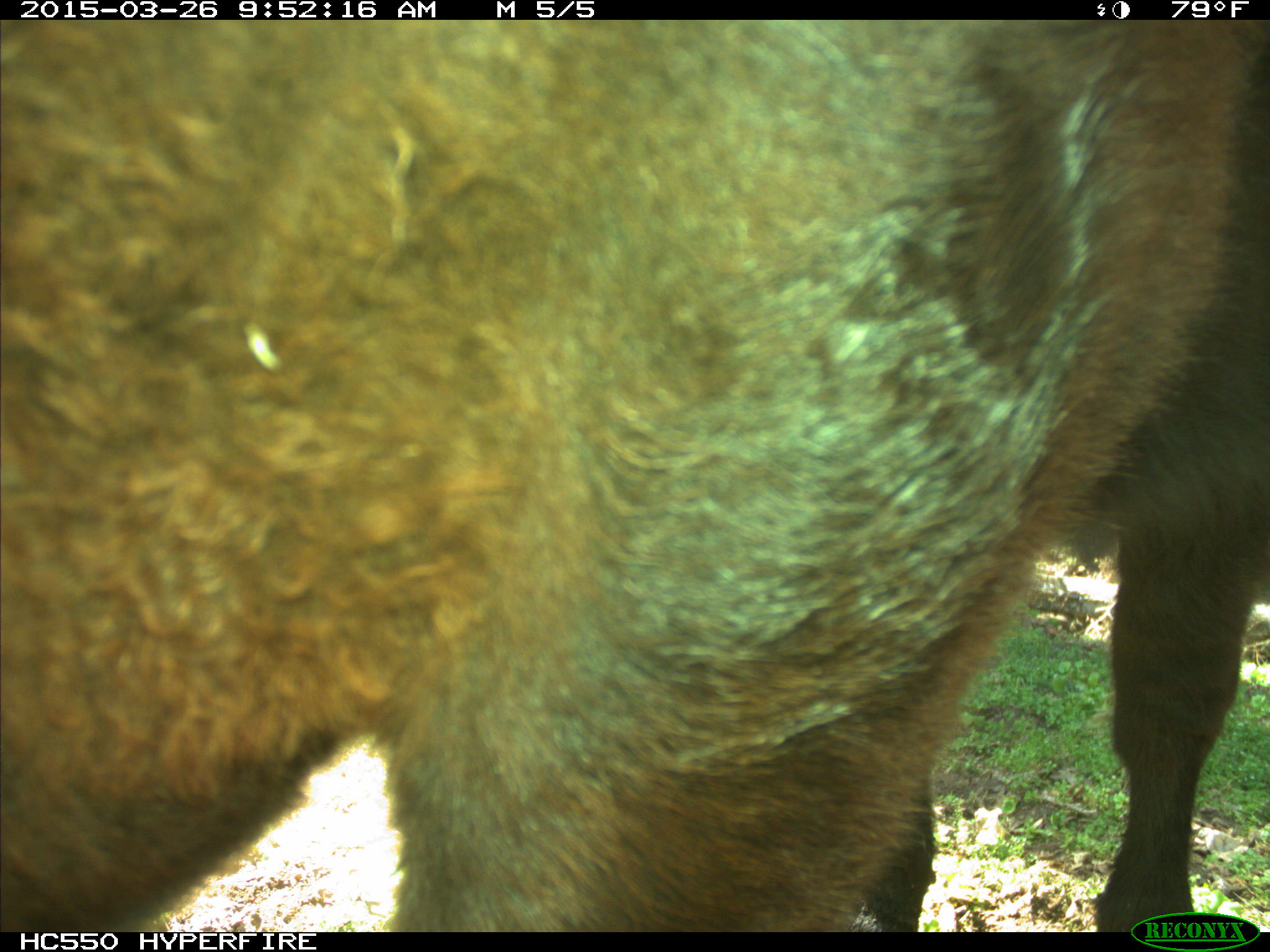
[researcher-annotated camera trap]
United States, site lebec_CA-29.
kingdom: Animalia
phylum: Chordata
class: Mammalia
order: Artiodactyla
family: Bovidae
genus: Bos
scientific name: Bos taurus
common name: domestic cow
Bos taurus (domestic cow).